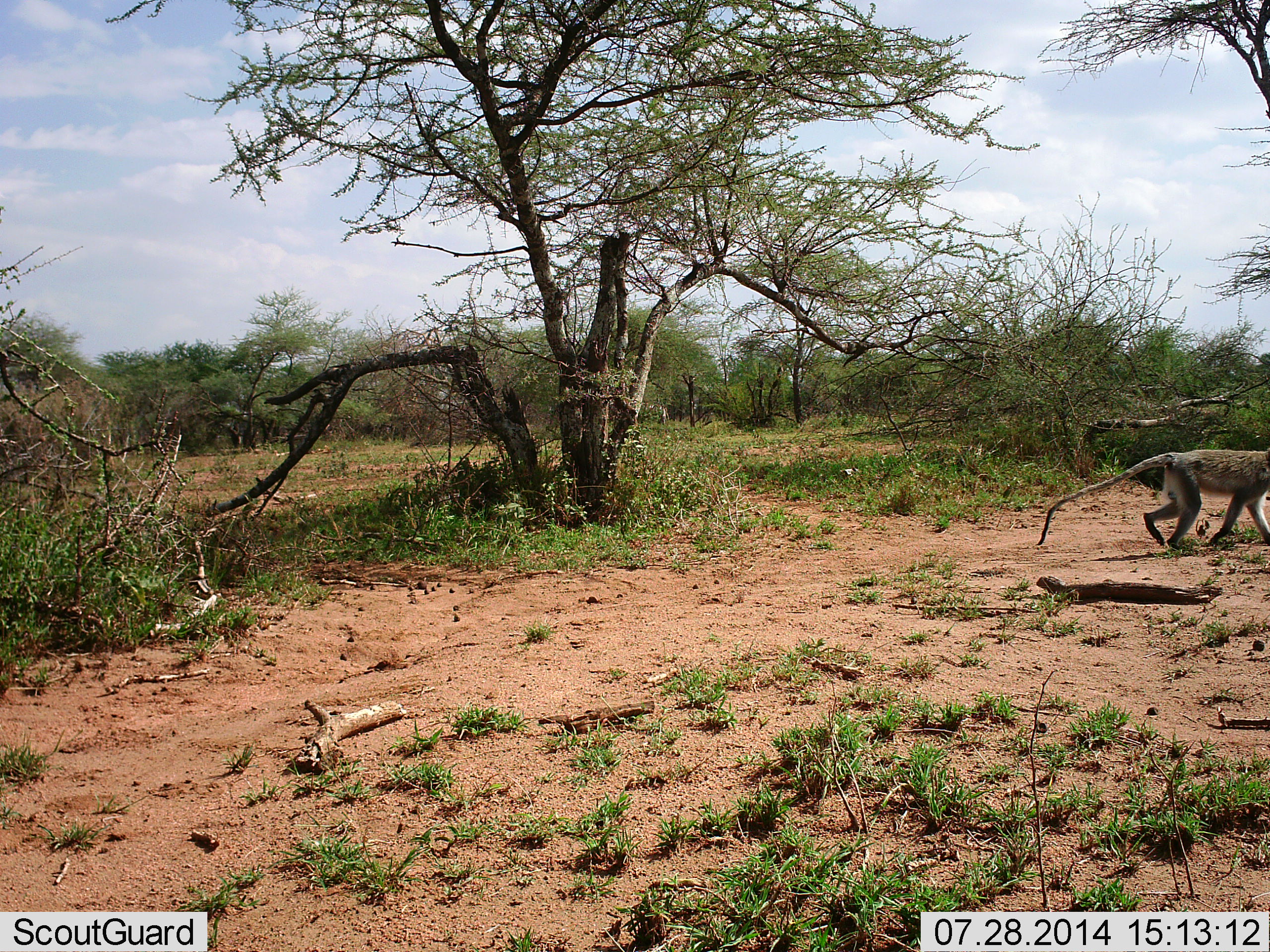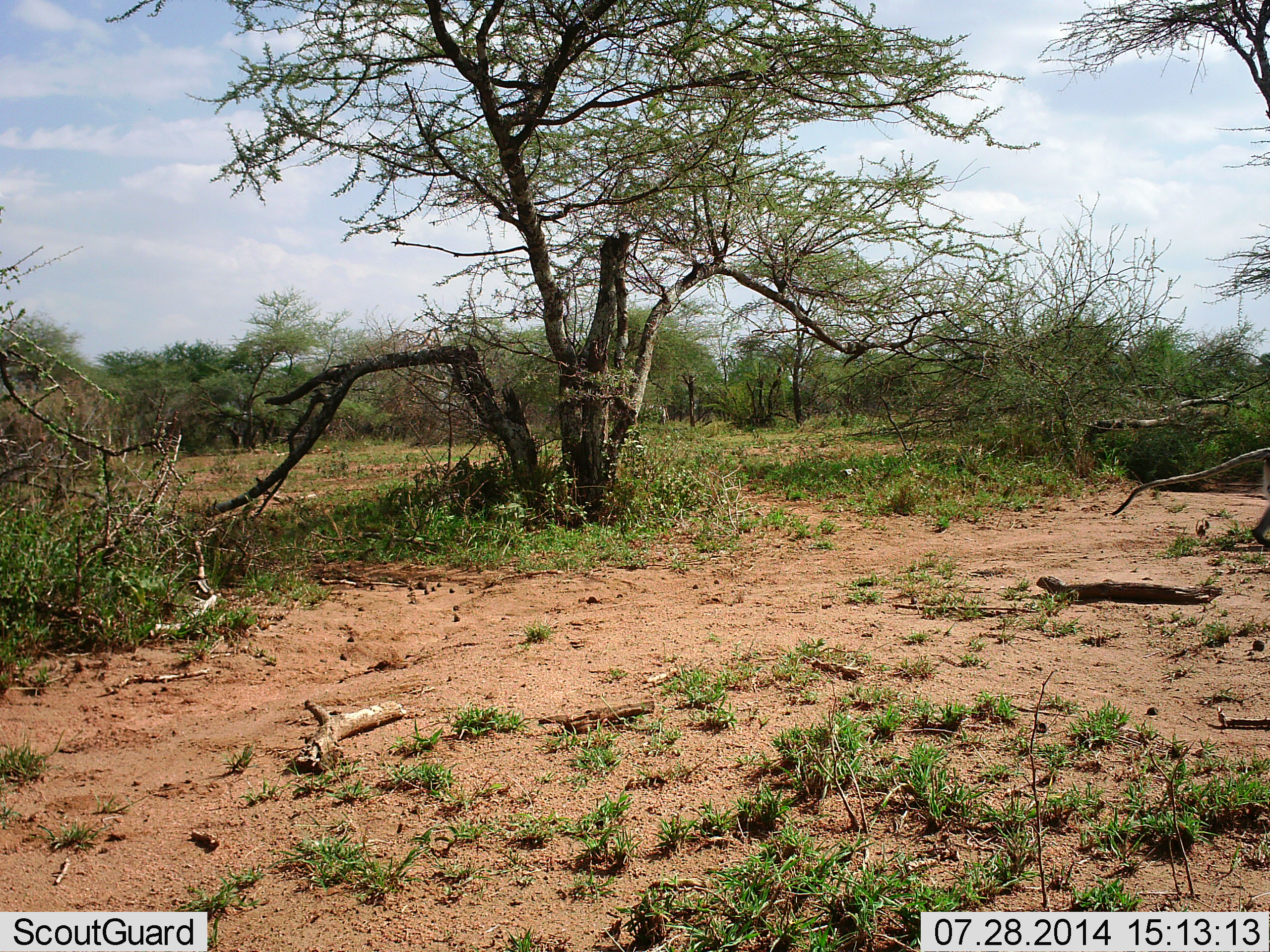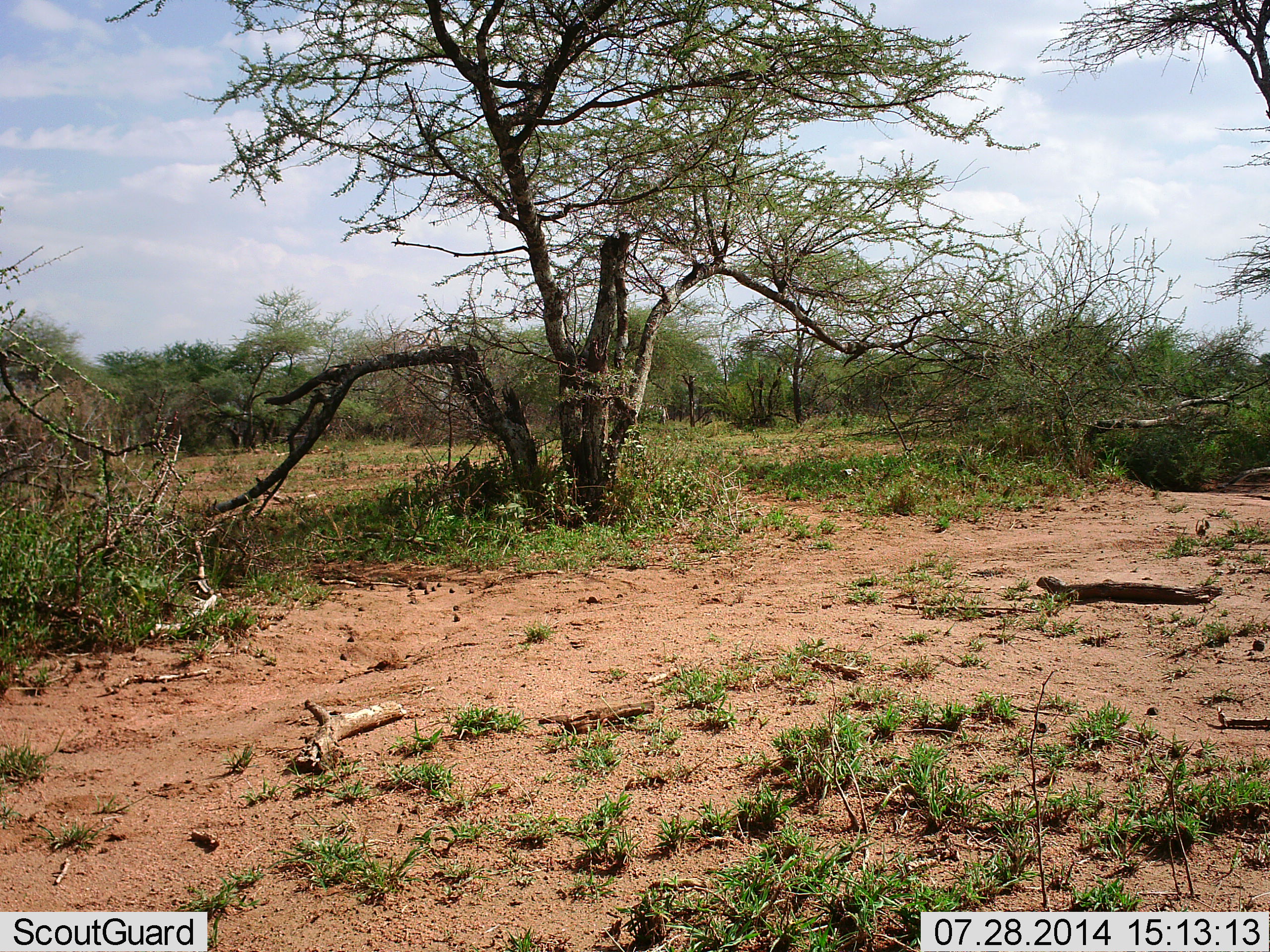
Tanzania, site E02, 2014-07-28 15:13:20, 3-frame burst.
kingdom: Animalia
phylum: Chordata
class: Mammalia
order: Primates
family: Cercopithecidae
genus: Chlorocebus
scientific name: Chlorocebus pygerythrus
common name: vervet monkey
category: monkeyvervet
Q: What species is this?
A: Monkeyvervet (vervet monkey) (Chlorocebus pygerythrus).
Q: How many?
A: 1.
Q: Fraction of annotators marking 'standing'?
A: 0%.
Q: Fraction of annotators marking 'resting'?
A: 0%.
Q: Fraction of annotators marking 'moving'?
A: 100%.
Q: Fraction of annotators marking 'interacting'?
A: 0%.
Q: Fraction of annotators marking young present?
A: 0%.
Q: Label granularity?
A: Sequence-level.